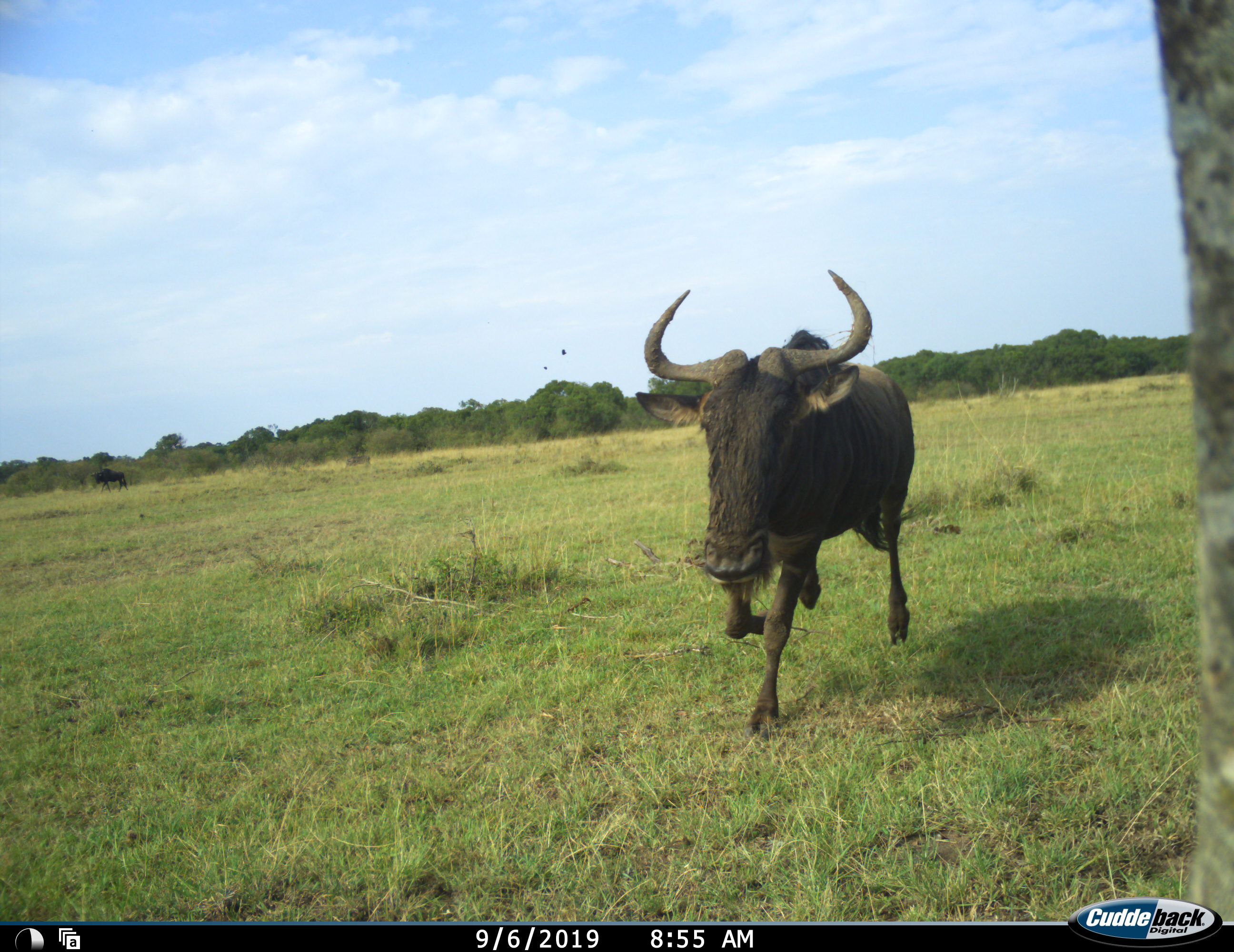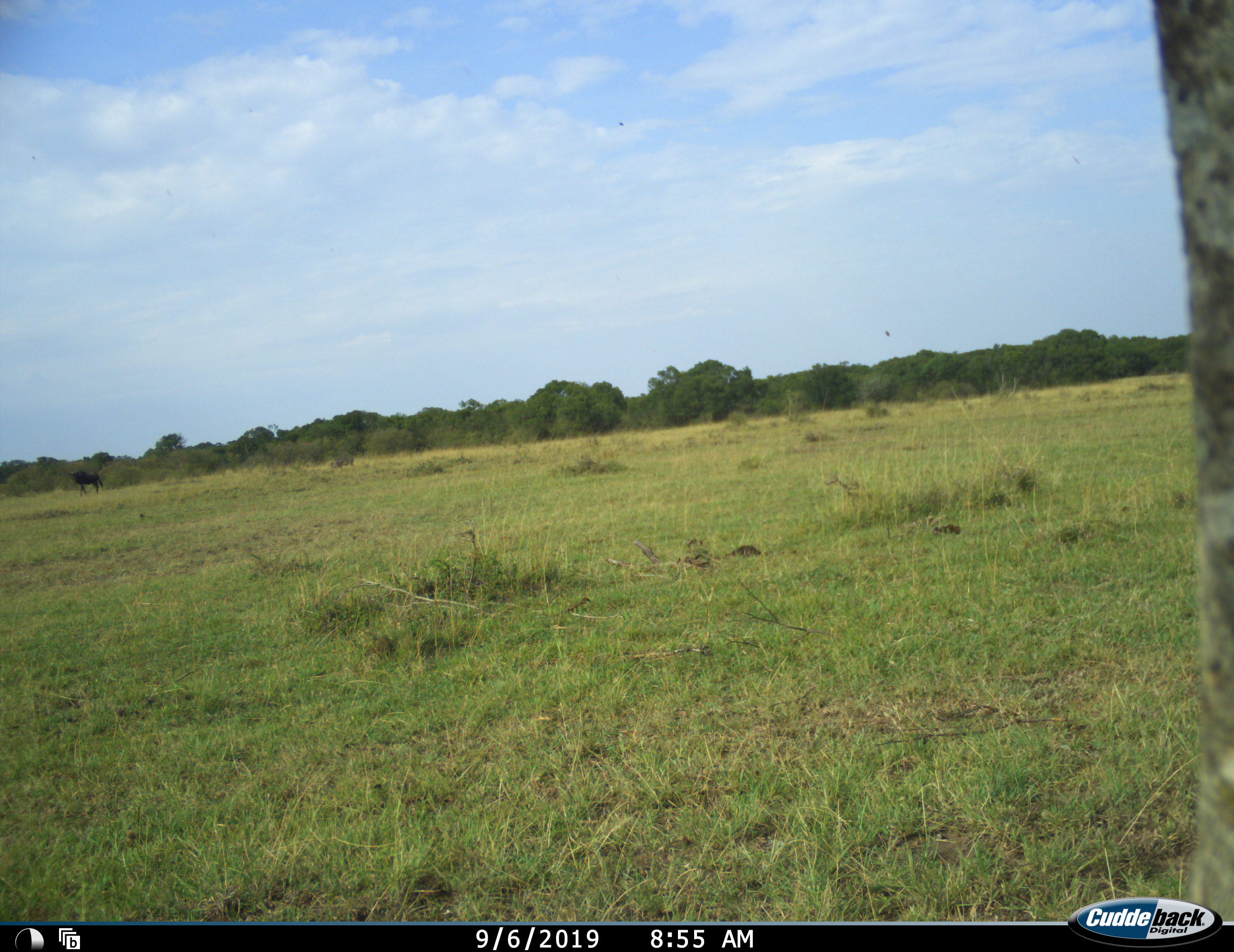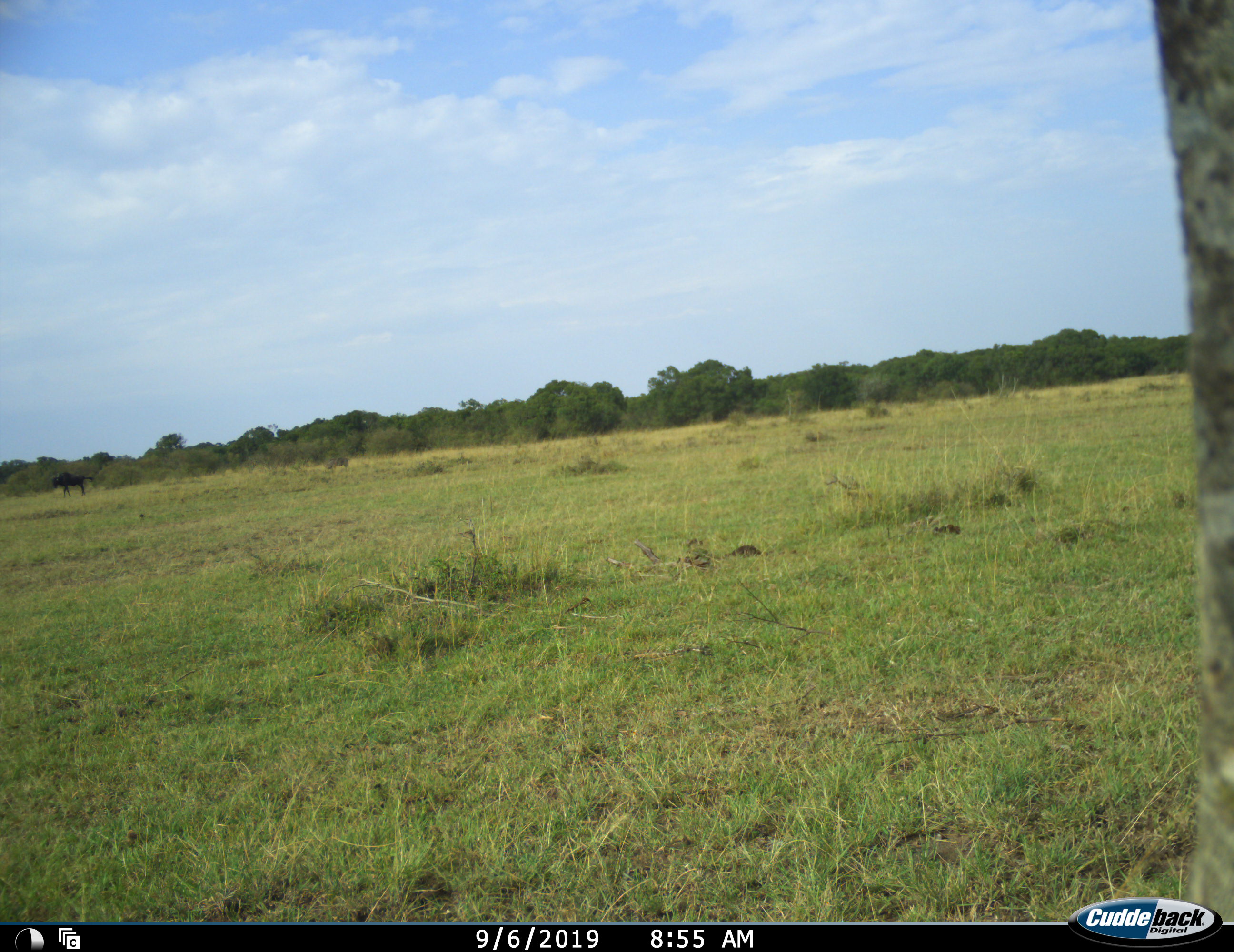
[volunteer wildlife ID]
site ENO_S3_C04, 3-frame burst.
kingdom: Animalia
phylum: Chordata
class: Mammalia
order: Artiodactyla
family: Bovidae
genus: Connochaetes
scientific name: Connochaetes taurinus taurinus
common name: blue wildebeest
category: wildebeestblue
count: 1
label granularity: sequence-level